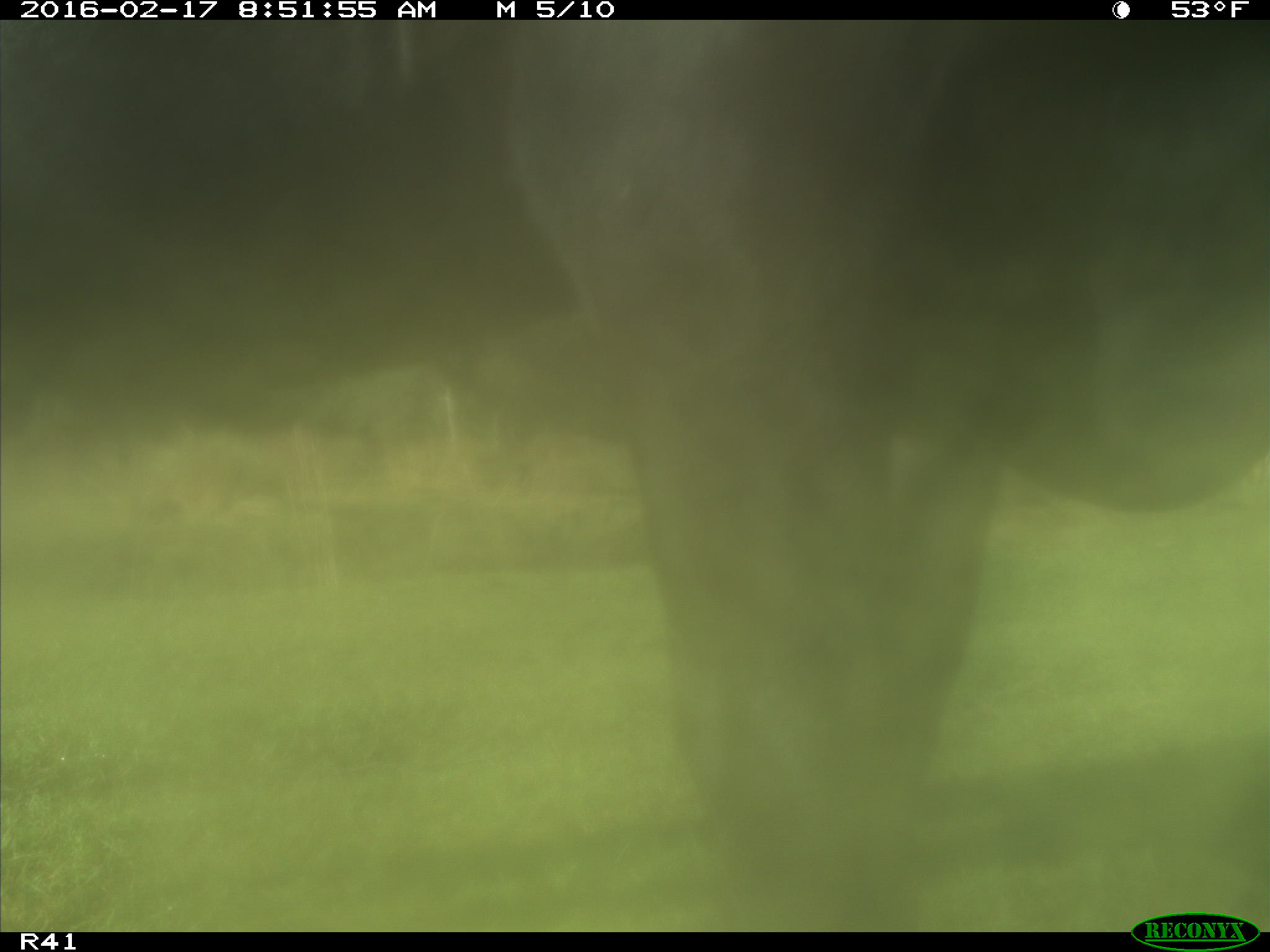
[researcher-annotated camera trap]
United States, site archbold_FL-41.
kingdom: Animalia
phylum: Chordata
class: Mammalia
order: Artiodactyla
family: Bovidae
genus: Bos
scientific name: Bos taurus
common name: domestic cow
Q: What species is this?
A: Bos taurus (domestic cow).